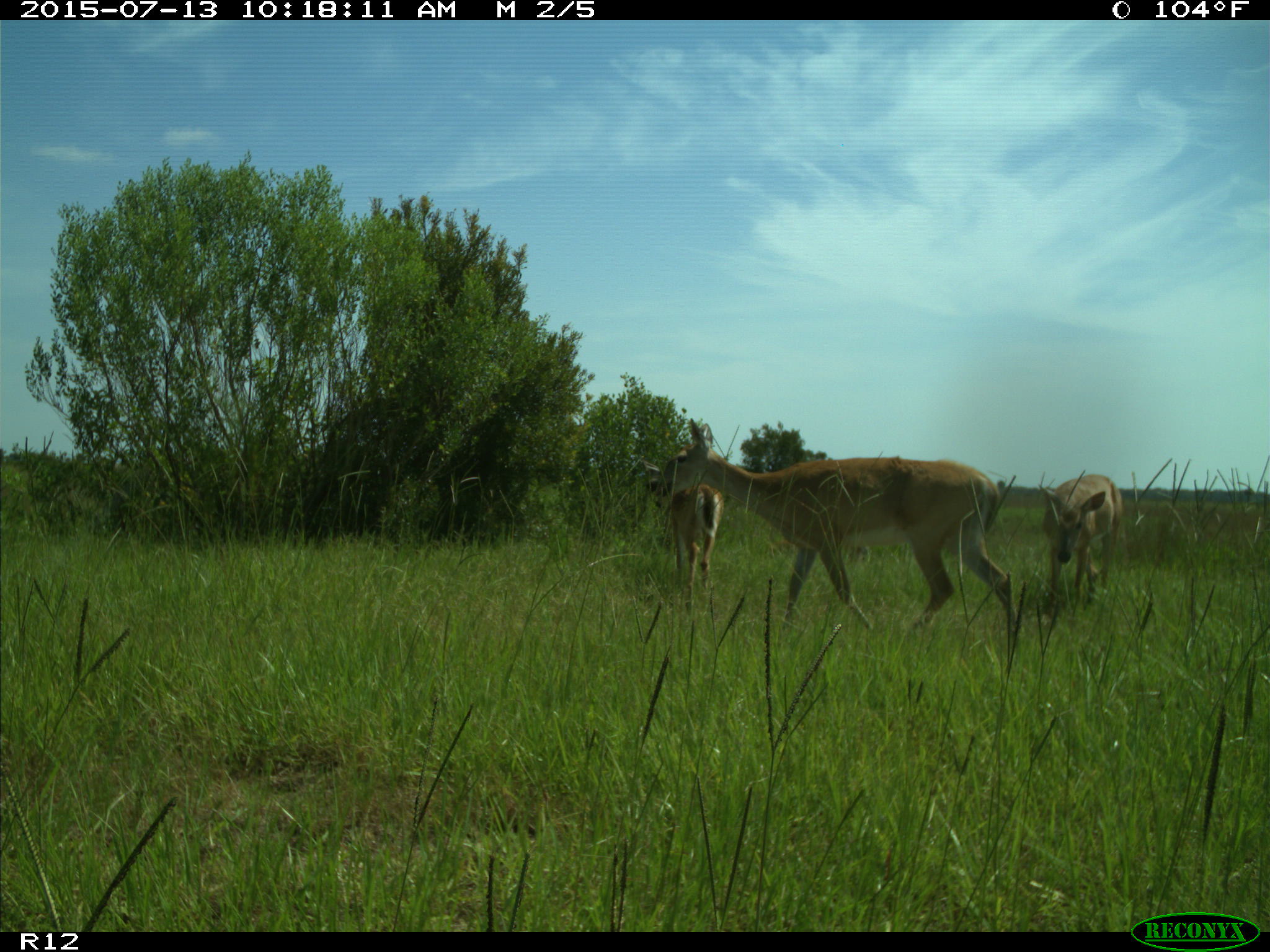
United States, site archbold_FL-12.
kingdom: Animalia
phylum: Chordata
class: Mammalia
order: Artiodactyla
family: Cervidae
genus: Odocoileus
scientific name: Odocoileus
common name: deer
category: unidentified deer